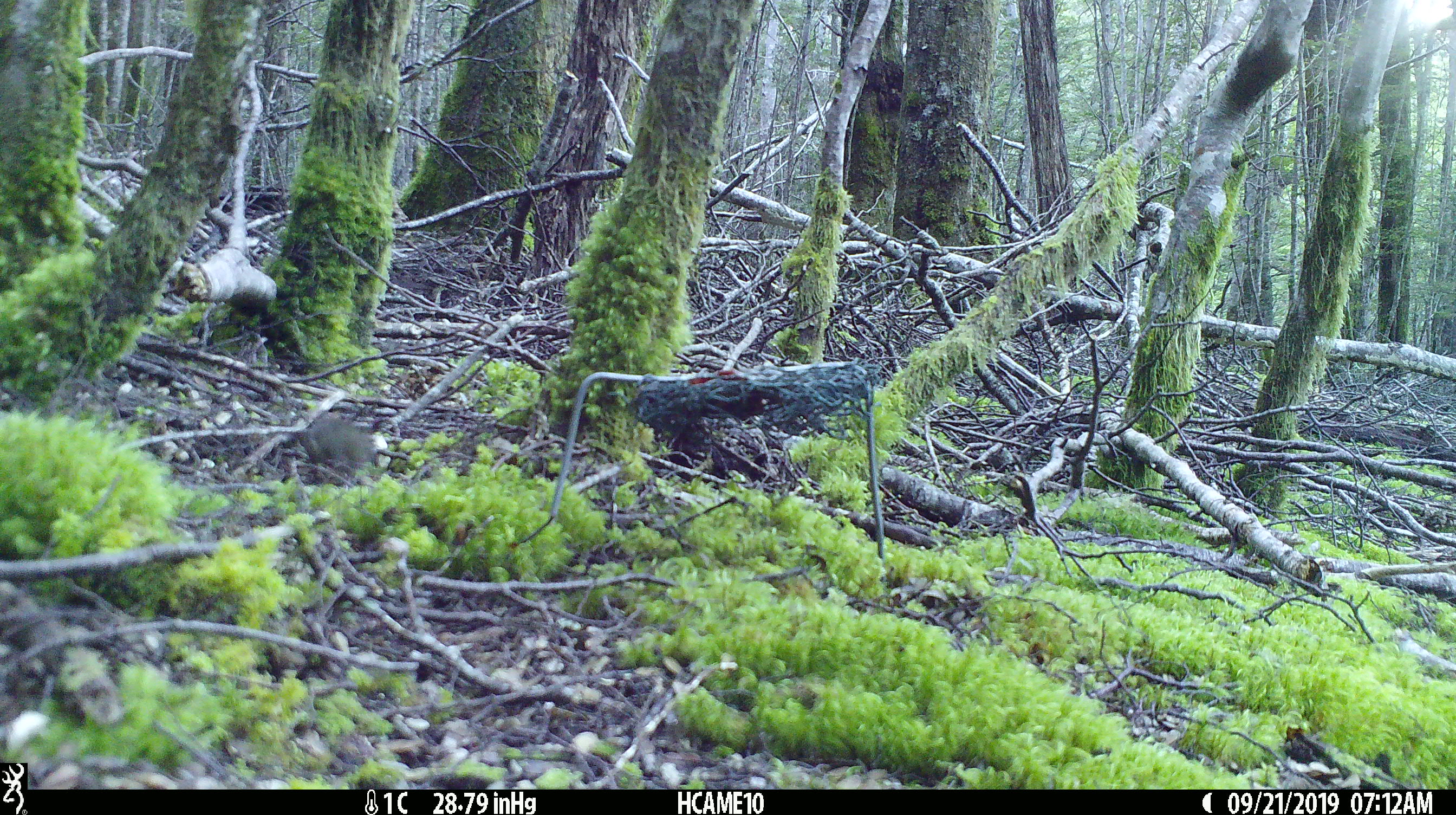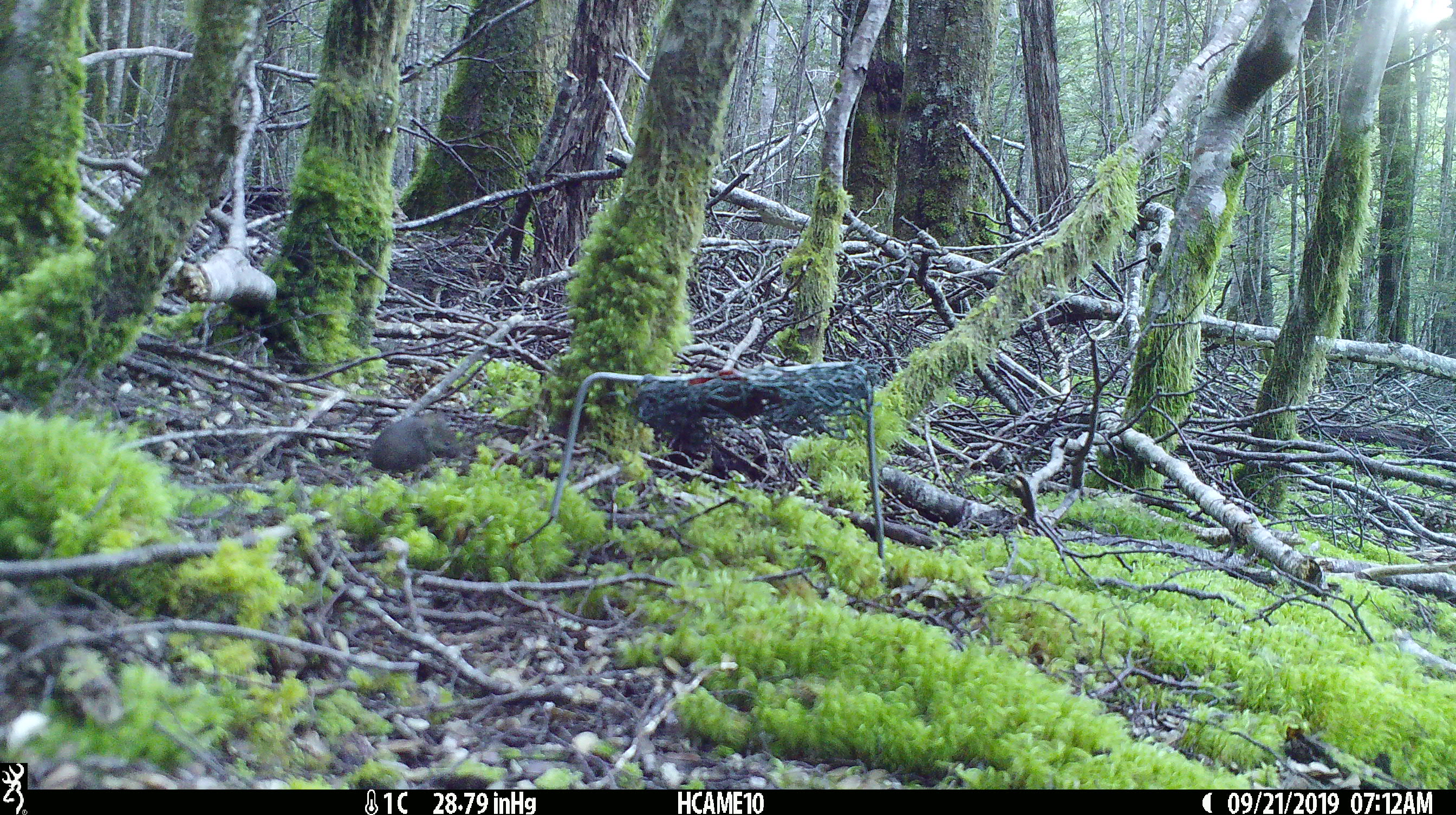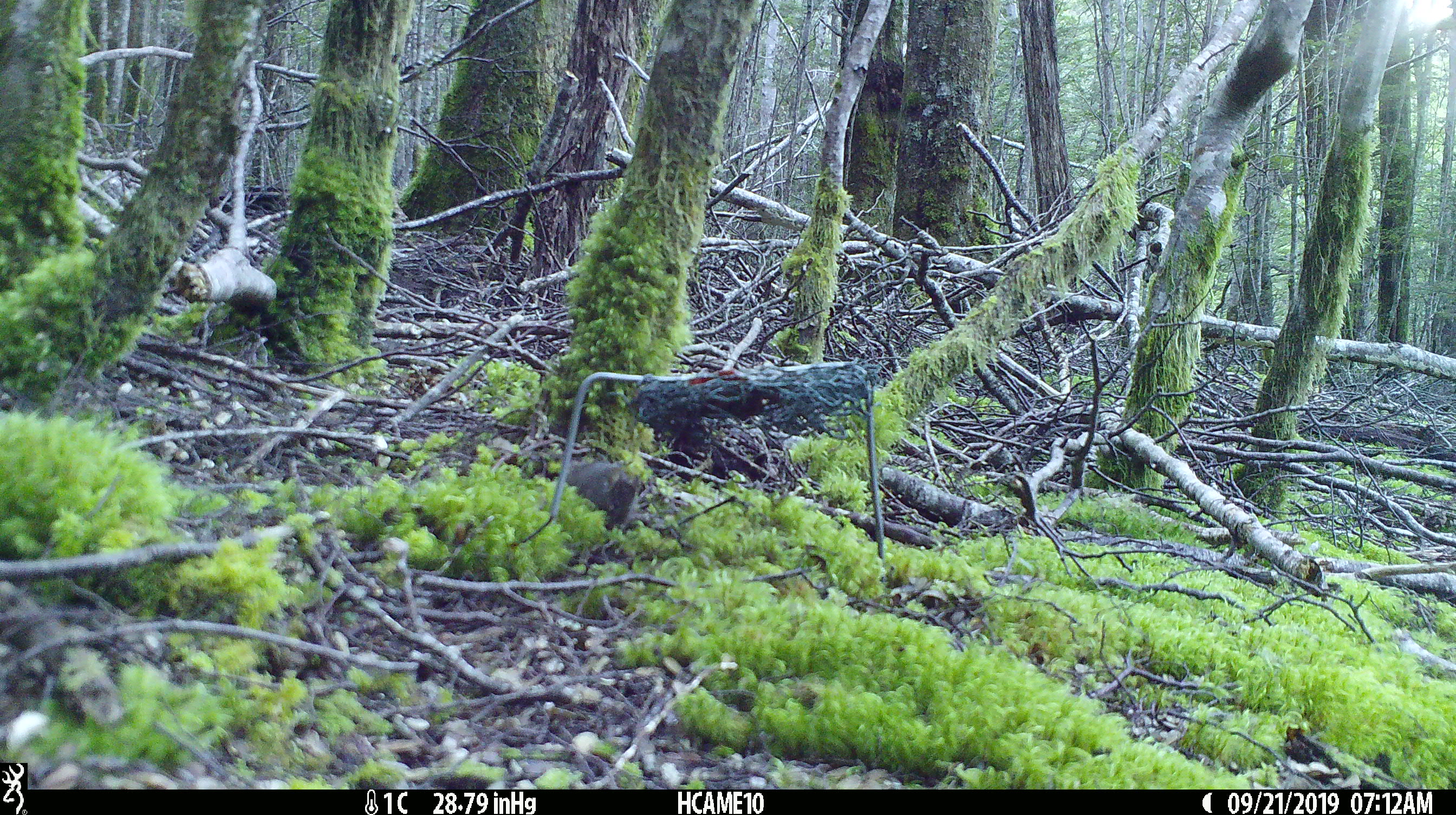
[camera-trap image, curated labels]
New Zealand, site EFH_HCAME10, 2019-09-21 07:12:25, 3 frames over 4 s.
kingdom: Animalia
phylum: Chordata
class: Mammalia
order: Rodentia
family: Muridae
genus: Mus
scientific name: Mus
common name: mouse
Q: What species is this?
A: Mouse (Mus).